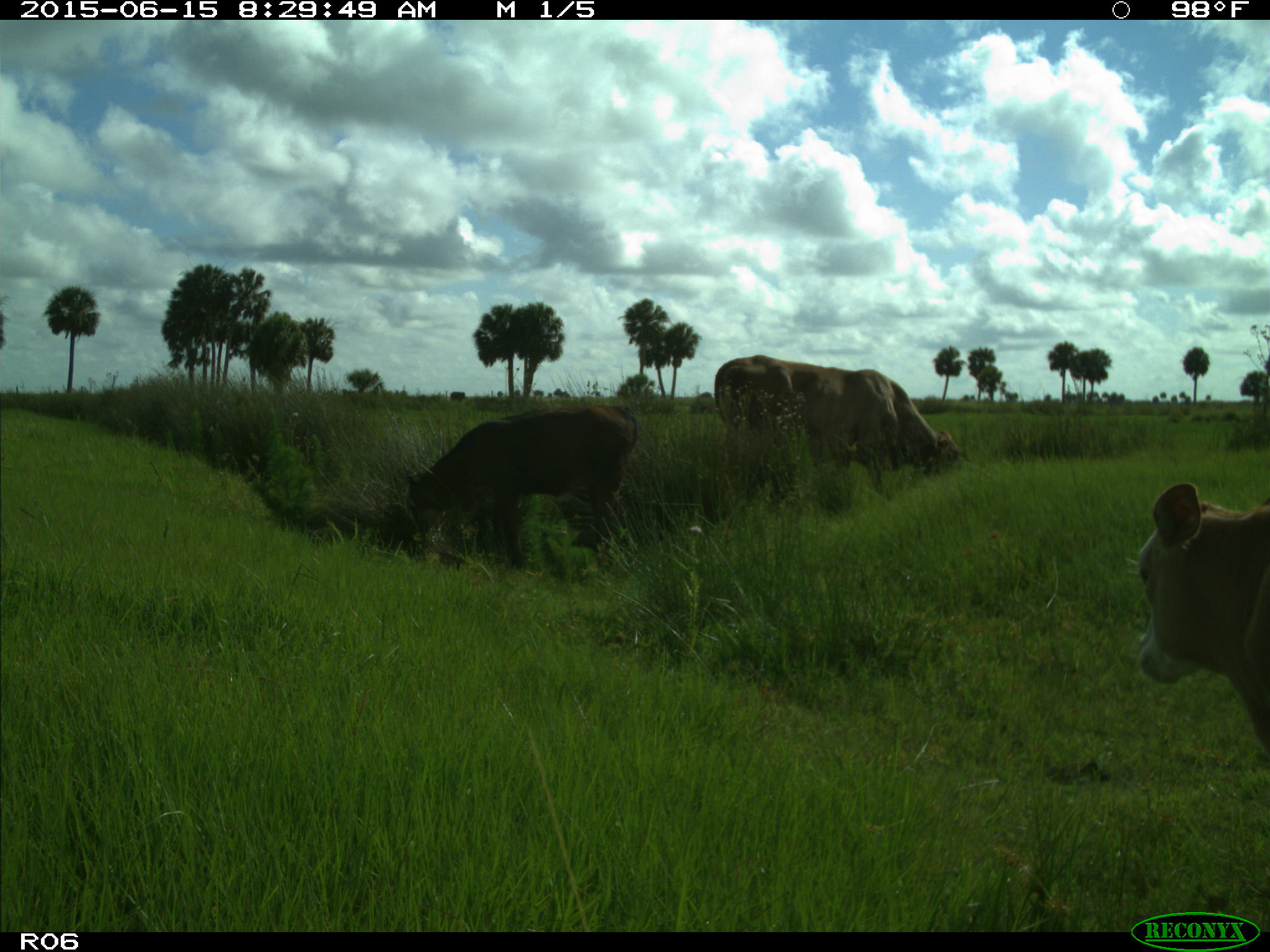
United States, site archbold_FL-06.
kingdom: Animalia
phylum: Chordata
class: Mammalia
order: Artiodactyla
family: Bovidae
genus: Bos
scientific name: Bos taurus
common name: domestic cow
Bos taurus (domestic cow).